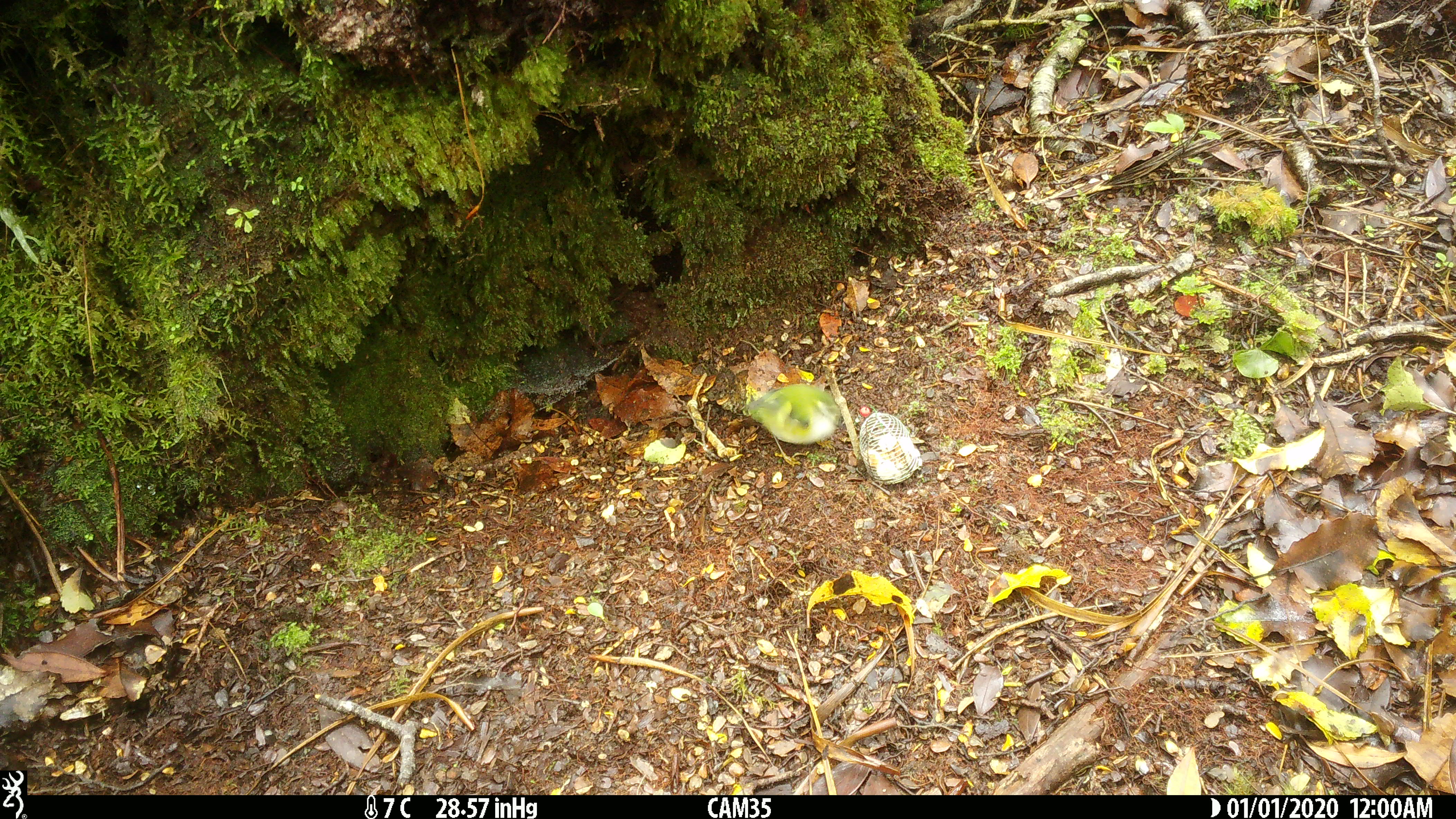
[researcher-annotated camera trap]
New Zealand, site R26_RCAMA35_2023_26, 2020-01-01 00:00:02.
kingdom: Animalia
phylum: Chordata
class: Aves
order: Passeriformes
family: Acanthisittidae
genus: Acanthisitta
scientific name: Acanthisitta chloris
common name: rifleman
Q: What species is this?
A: Rifleman (Acanthisitta chloris).